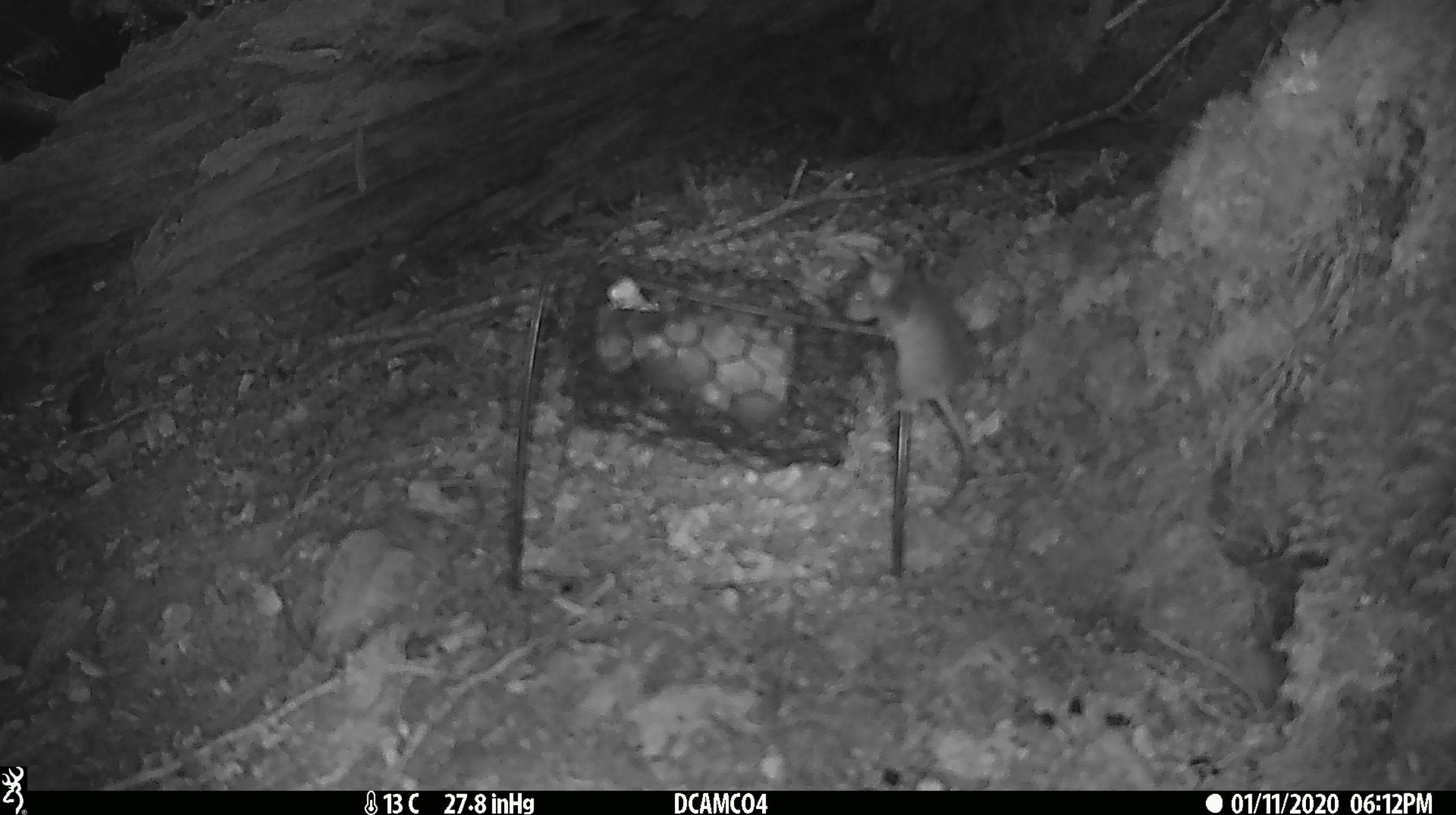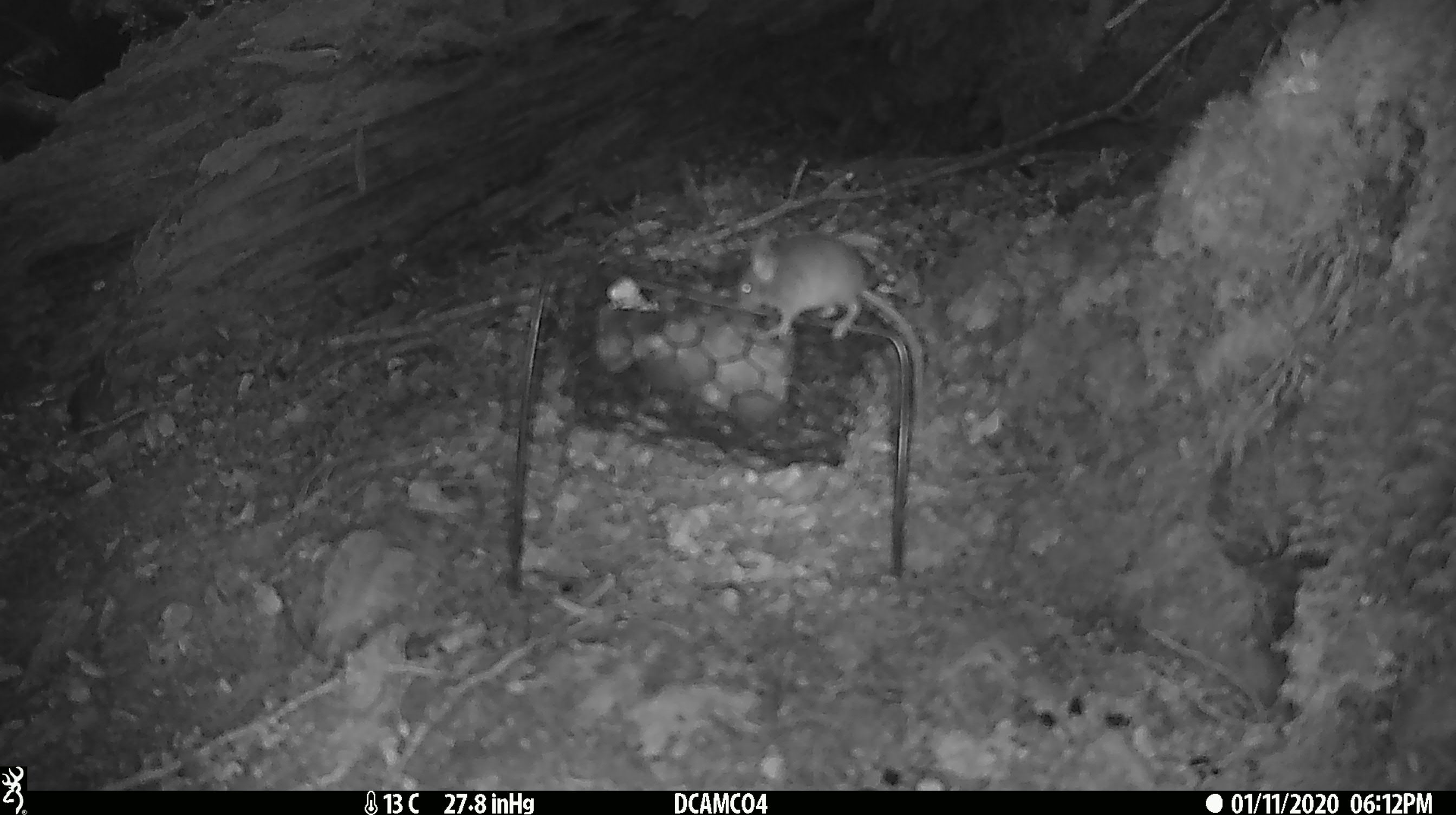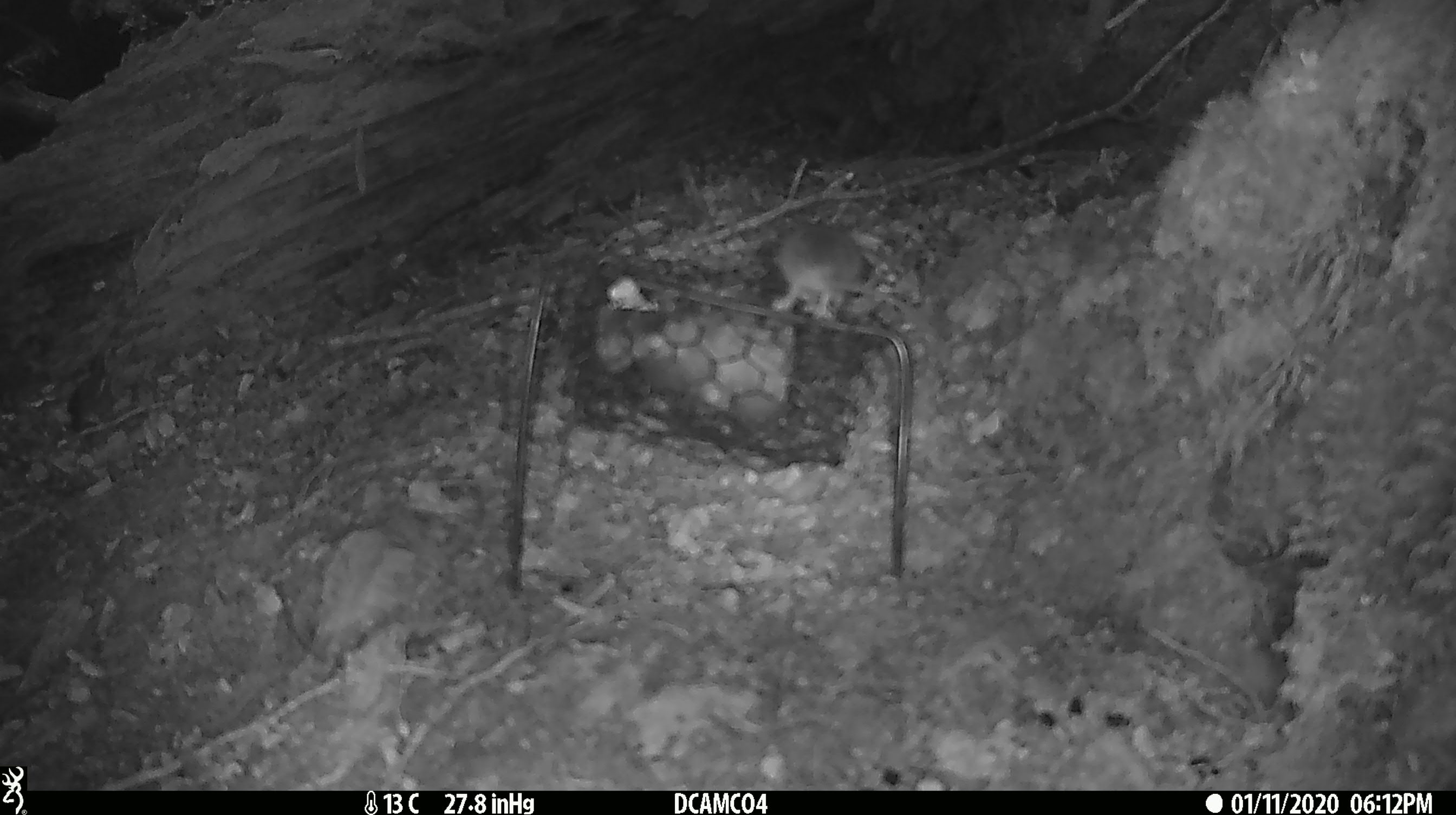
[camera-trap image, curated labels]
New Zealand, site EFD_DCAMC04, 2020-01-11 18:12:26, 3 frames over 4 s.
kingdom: Animalia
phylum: Chordata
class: Mammalia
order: Rodentia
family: Muridae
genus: Mus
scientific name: Mus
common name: mouse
Mouse (Mus).